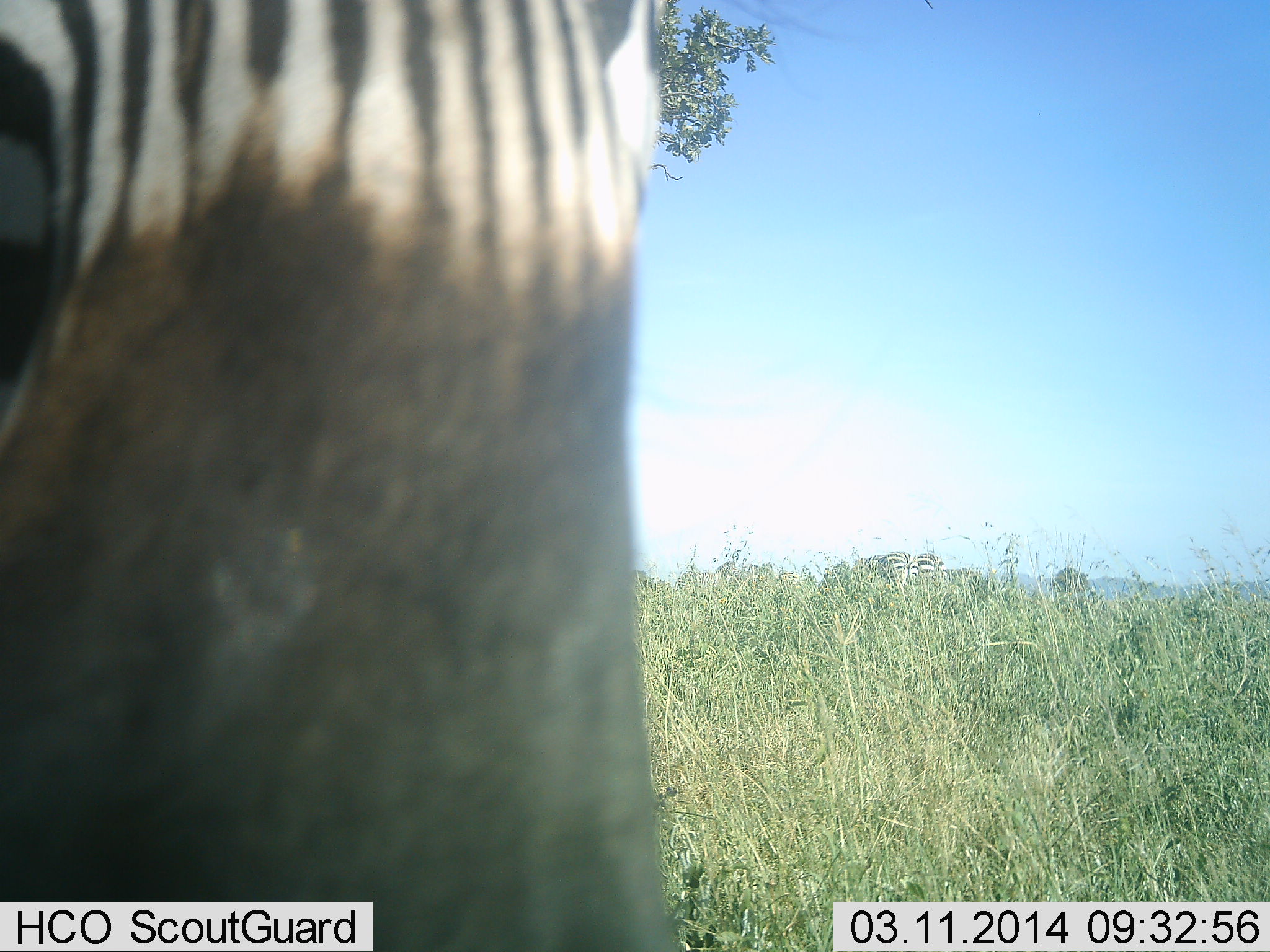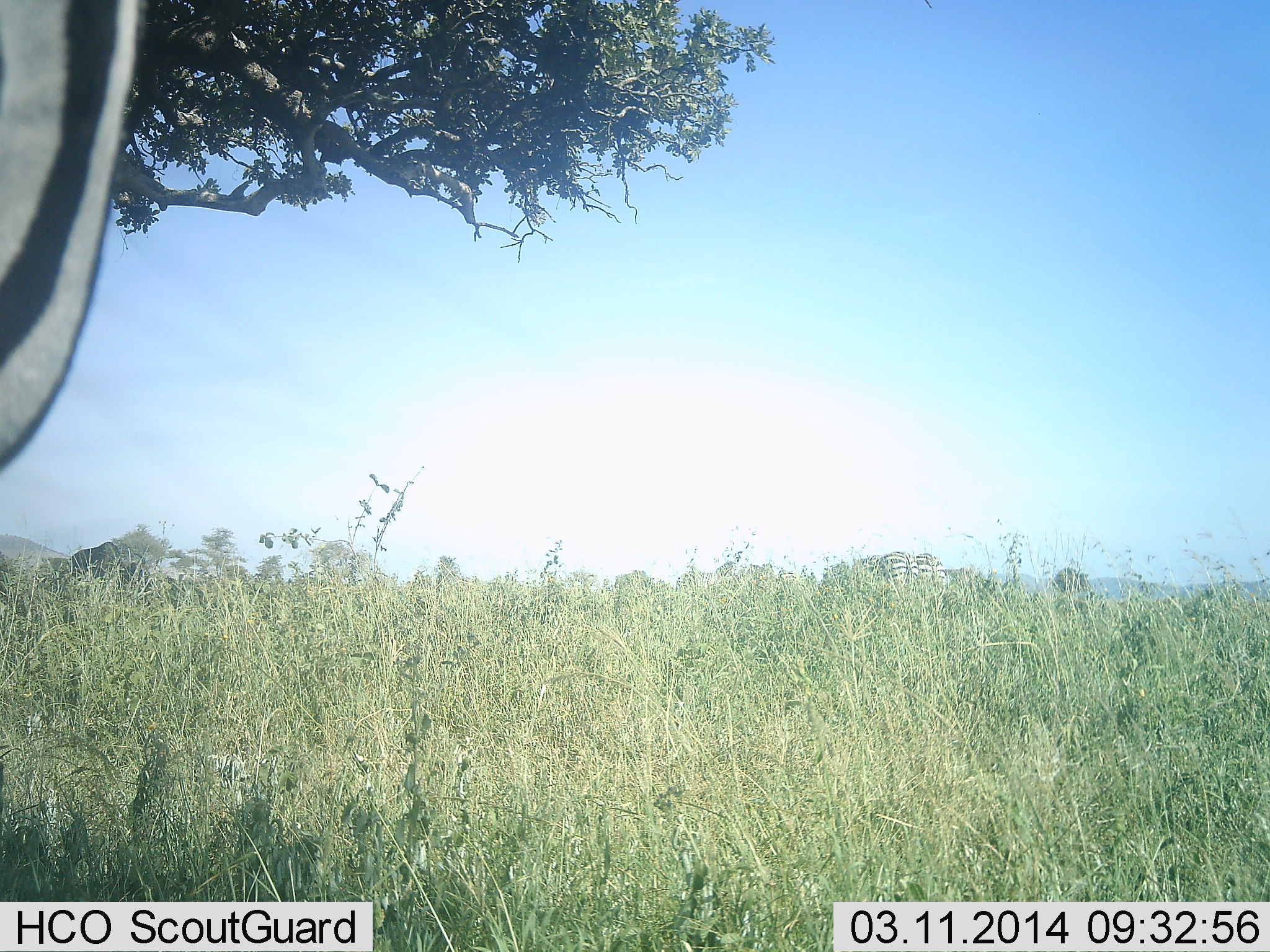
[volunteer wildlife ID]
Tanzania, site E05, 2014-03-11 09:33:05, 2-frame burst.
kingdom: Animalia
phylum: Chordata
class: Mammalia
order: Perissodactyla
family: Equidae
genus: Equus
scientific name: Equus quagga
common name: plains zebra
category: zebra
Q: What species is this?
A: Zebra (plains zebra) (Equus quagga).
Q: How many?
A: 1.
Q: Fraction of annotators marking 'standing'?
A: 62%.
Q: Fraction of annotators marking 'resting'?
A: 2%.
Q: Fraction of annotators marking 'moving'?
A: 46%.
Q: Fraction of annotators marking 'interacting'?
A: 6%.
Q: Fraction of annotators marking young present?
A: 0%.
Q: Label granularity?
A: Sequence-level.